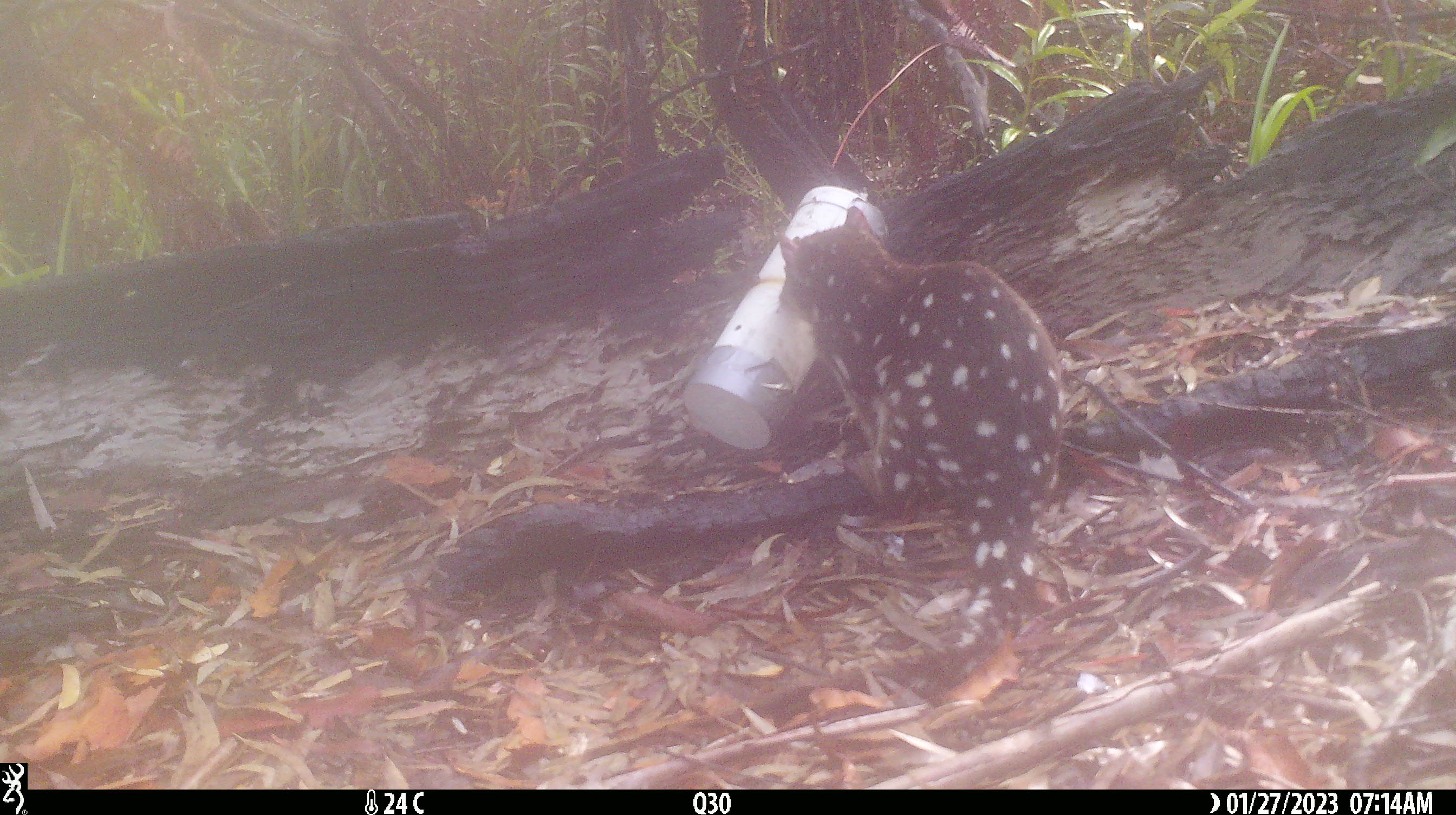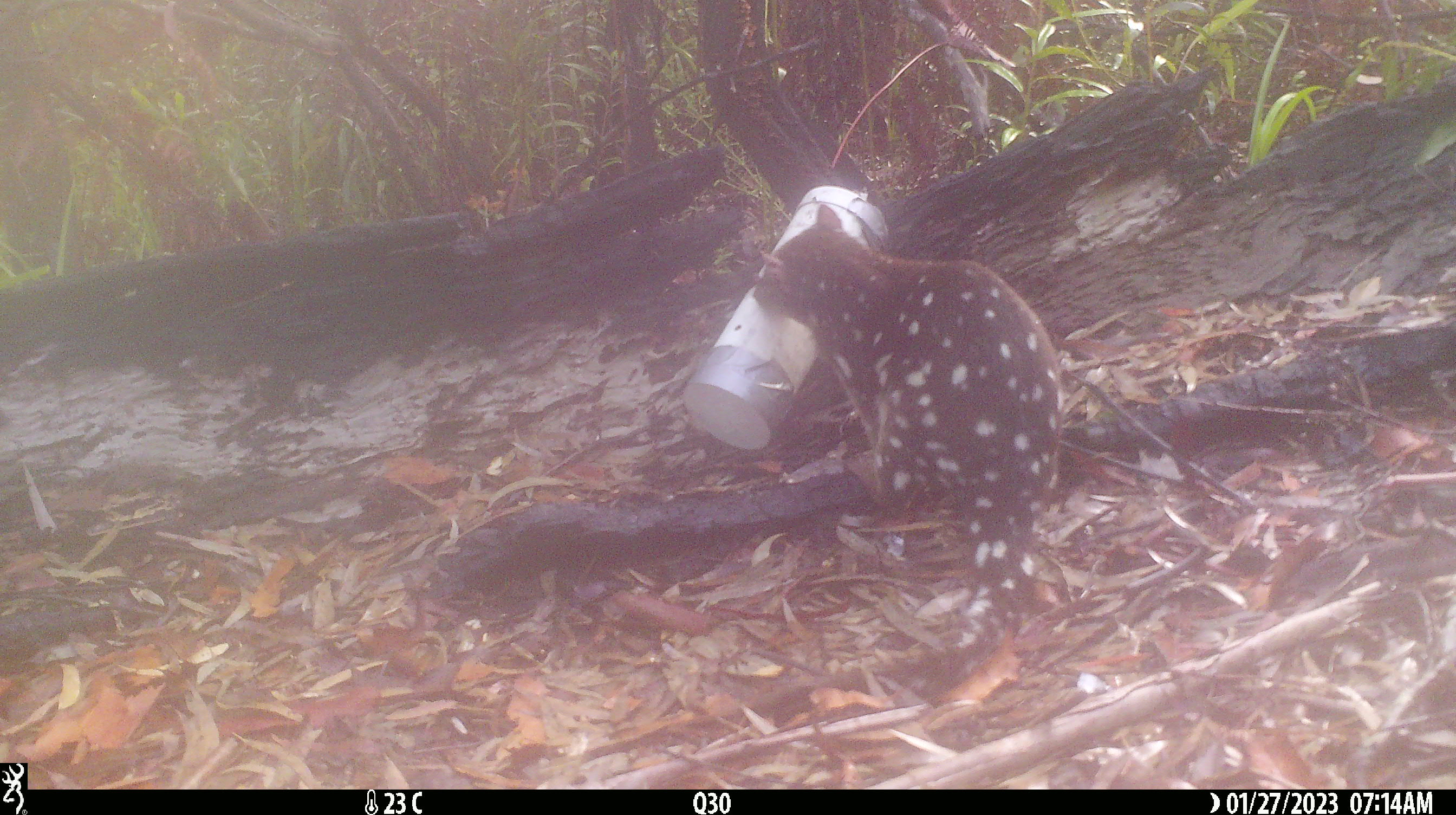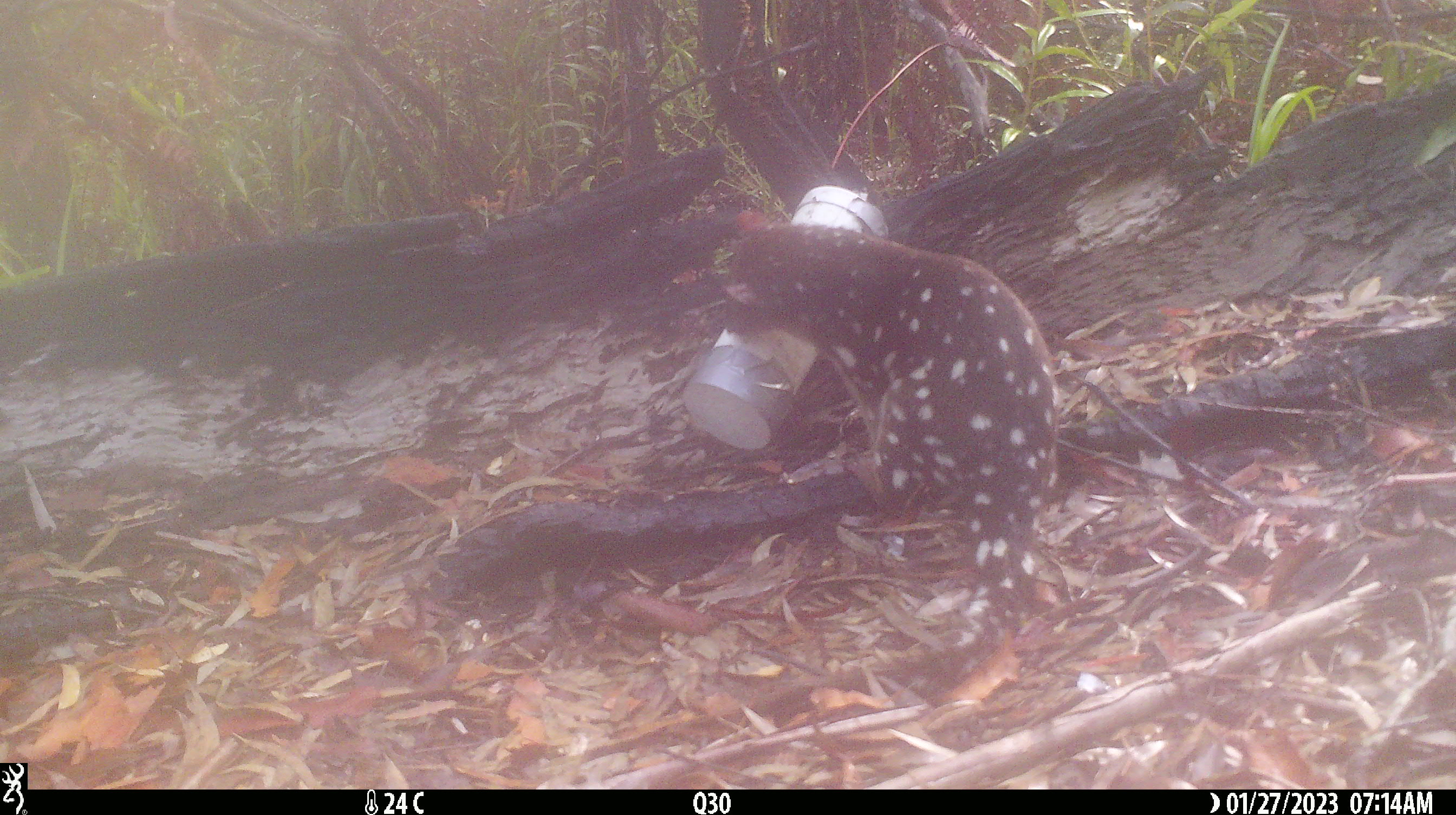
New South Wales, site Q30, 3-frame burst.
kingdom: Animalia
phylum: Chordata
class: Mammalia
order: Dasyuromorphia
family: Dasyuridae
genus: Dasyurus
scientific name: Dasyurus maculatus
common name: spotted-tailed quoll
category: quoll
Quoll (spotted-tailed quoll) (Dasyurus maculatus).